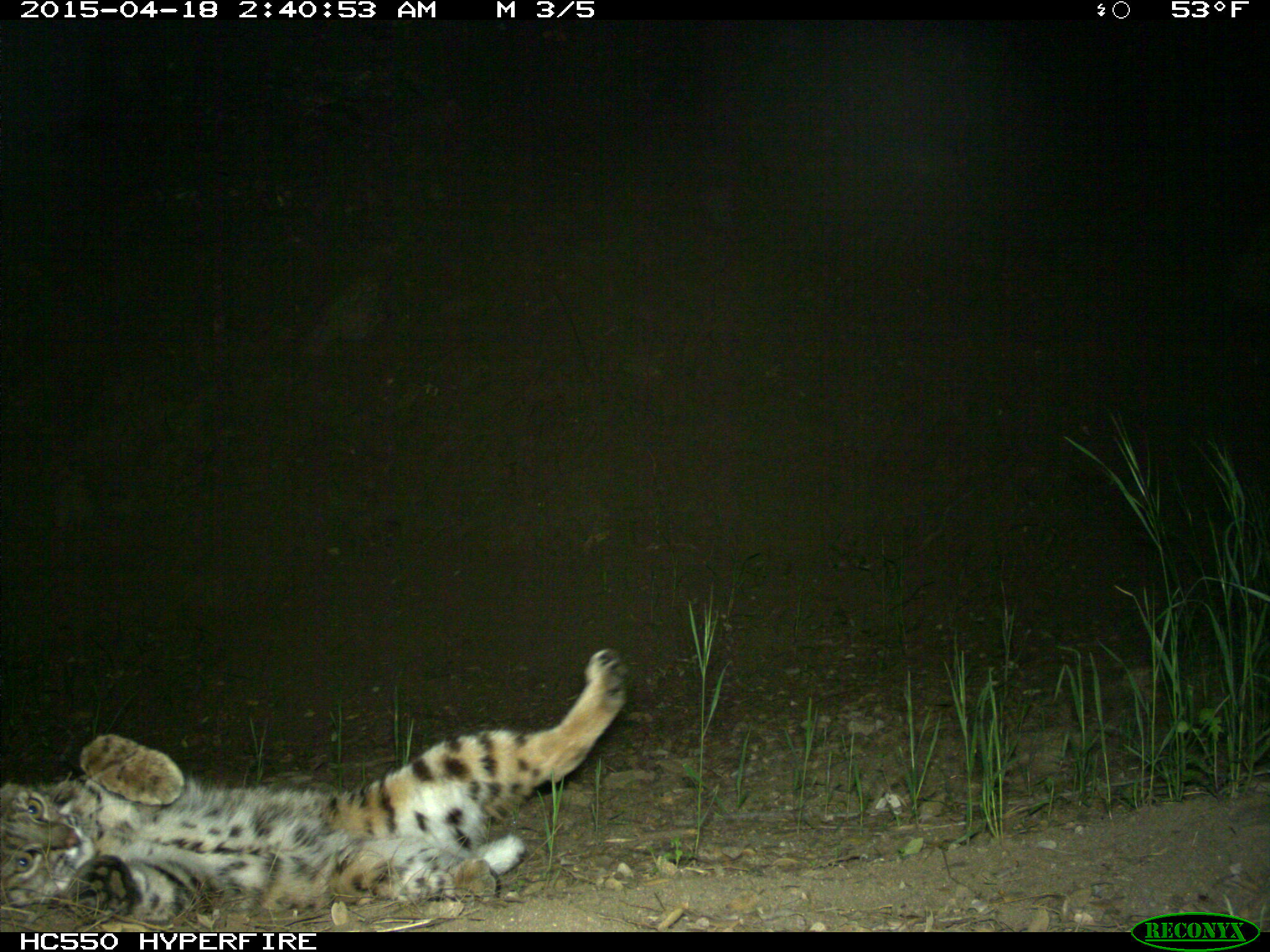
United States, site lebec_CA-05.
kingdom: Animalia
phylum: Chordata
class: Mammalia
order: Carnivora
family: Felidae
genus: Lynx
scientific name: Lynx rufus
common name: bobcat